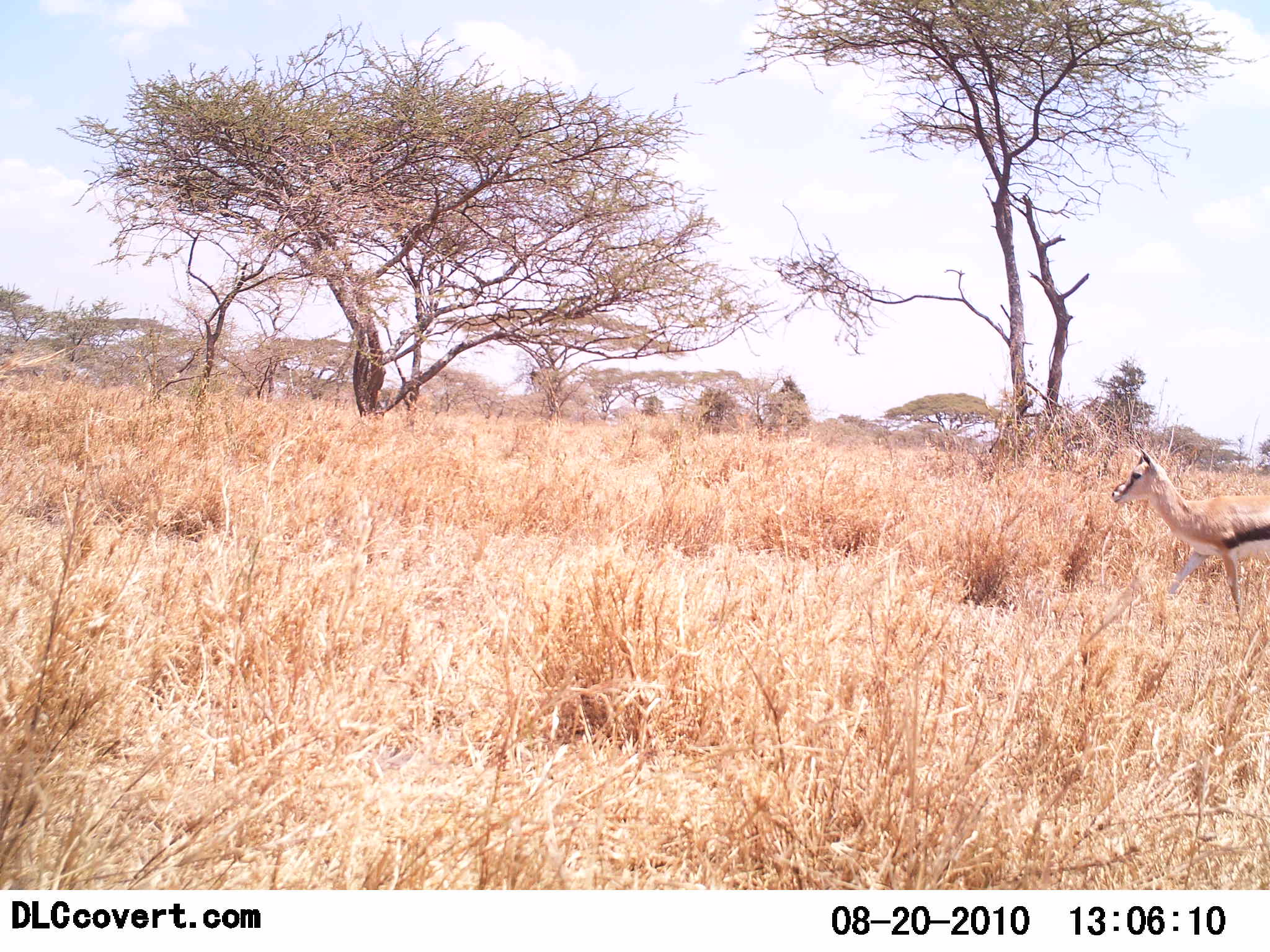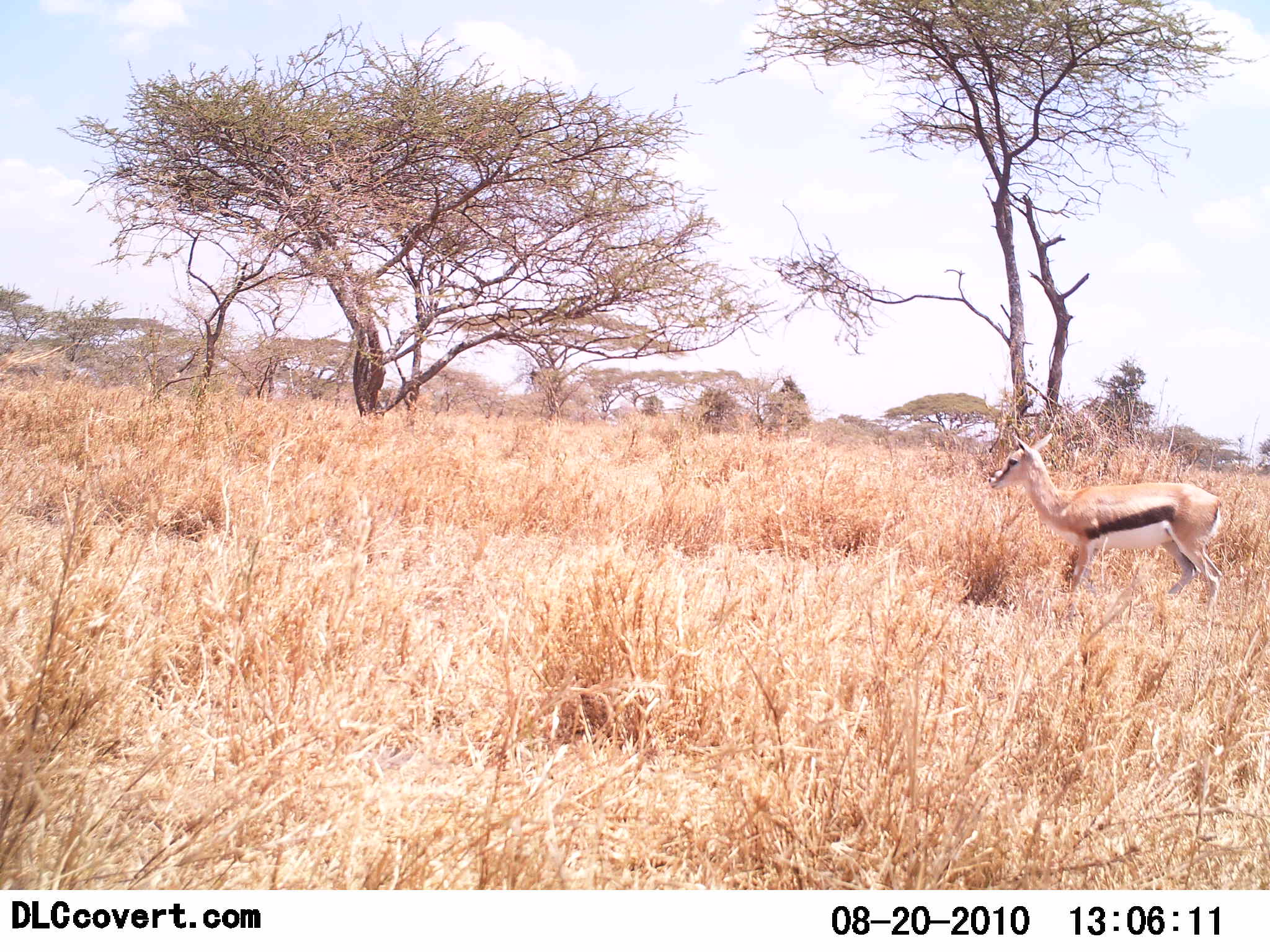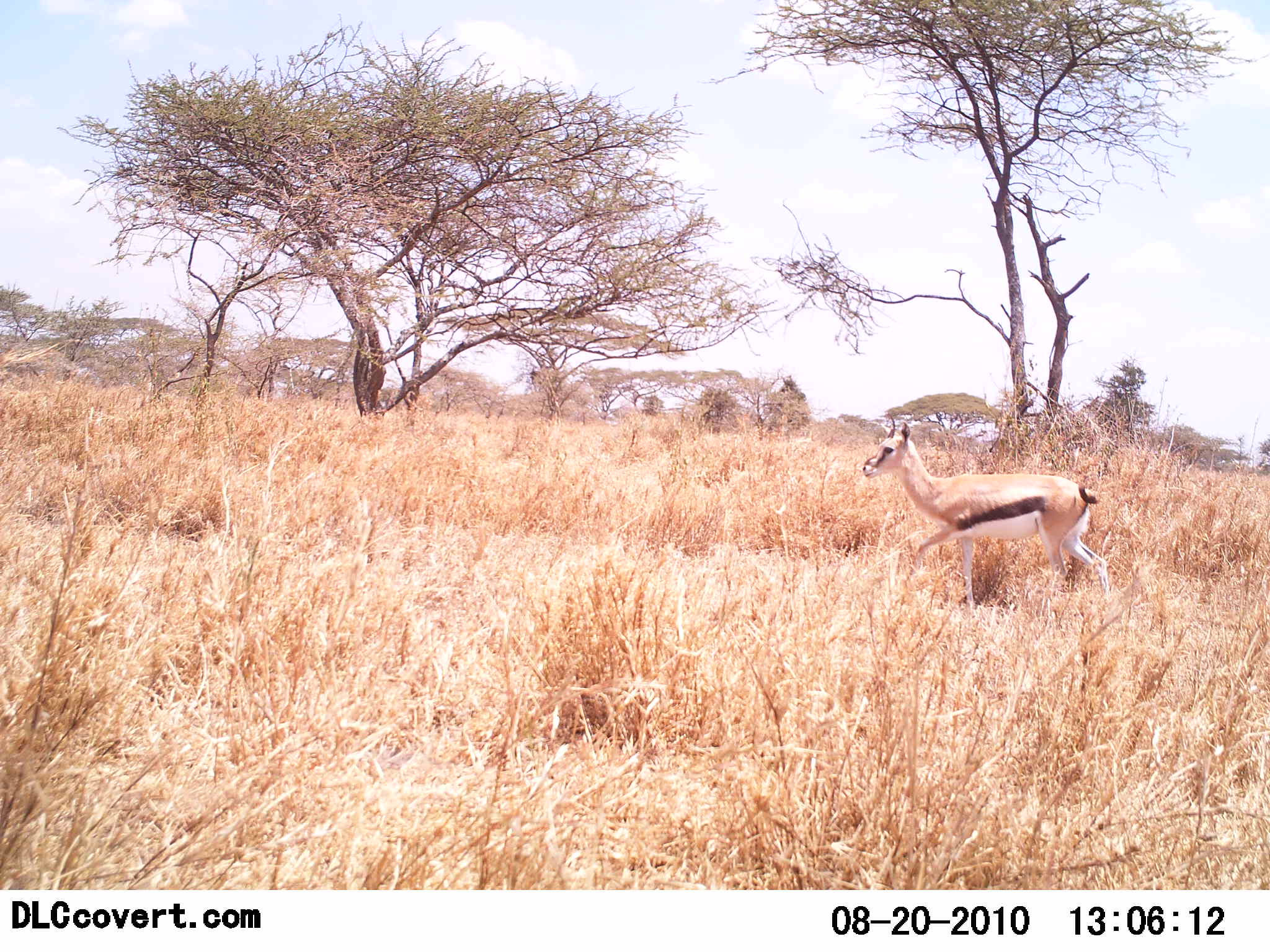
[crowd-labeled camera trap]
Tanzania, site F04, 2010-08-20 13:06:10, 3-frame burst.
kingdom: Animalia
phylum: Chordata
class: Mammalia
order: Artiodactyla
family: Bovidae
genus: Eudorcas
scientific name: Eudorcas thomsonii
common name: thomson's gazelle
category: gazellethomsons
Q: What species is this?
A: Gazellethomsons (thomson's gazelle) (Eudorcas thomsonii).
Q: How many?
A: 1.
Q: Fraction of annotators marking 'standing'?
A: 20%.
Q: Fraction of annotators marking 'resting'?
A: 0%.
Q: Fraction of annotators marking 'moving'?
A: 87%.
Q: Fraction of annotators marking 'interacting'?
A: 0%.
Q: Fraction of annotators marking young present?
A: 0%.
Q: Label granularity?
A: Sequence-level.